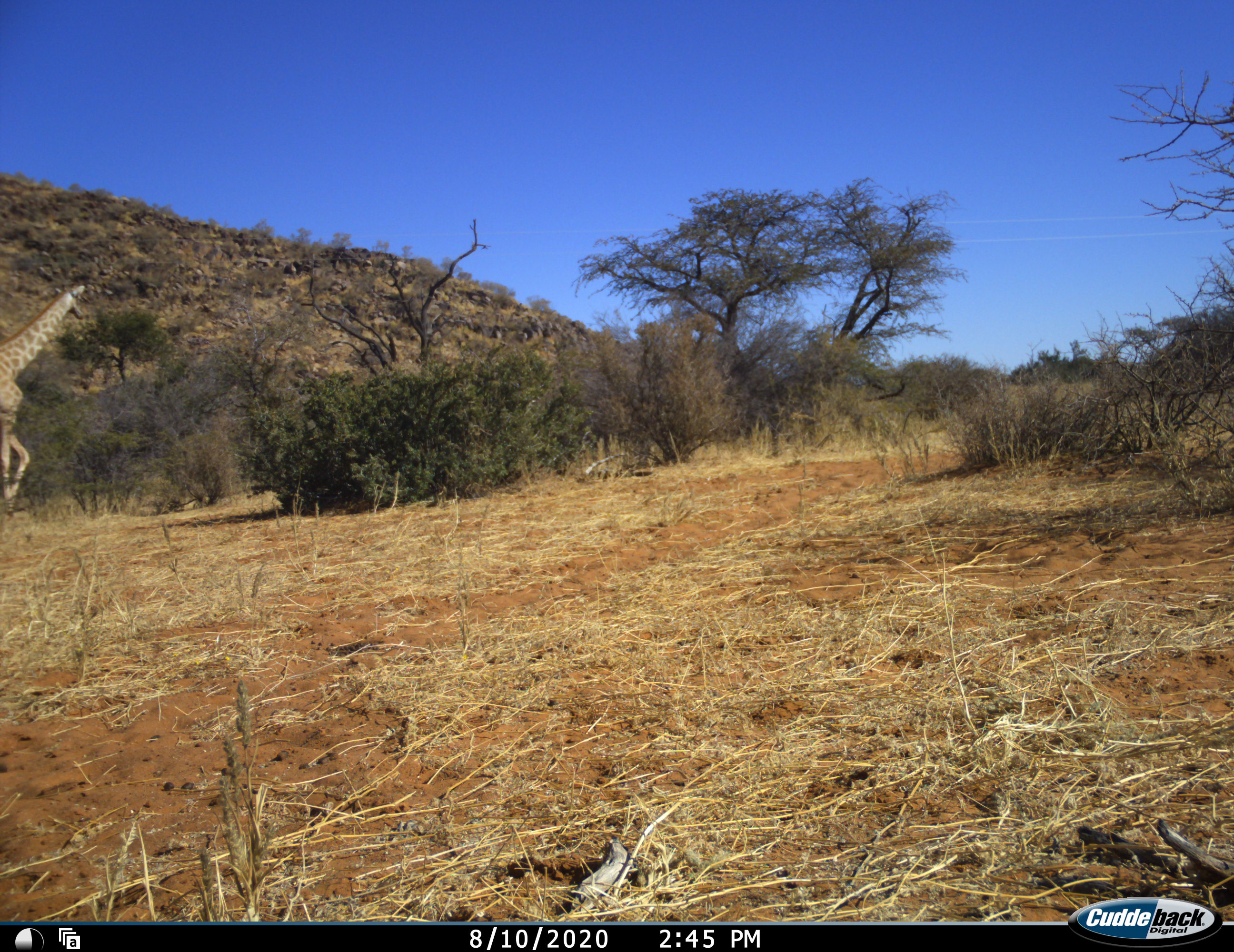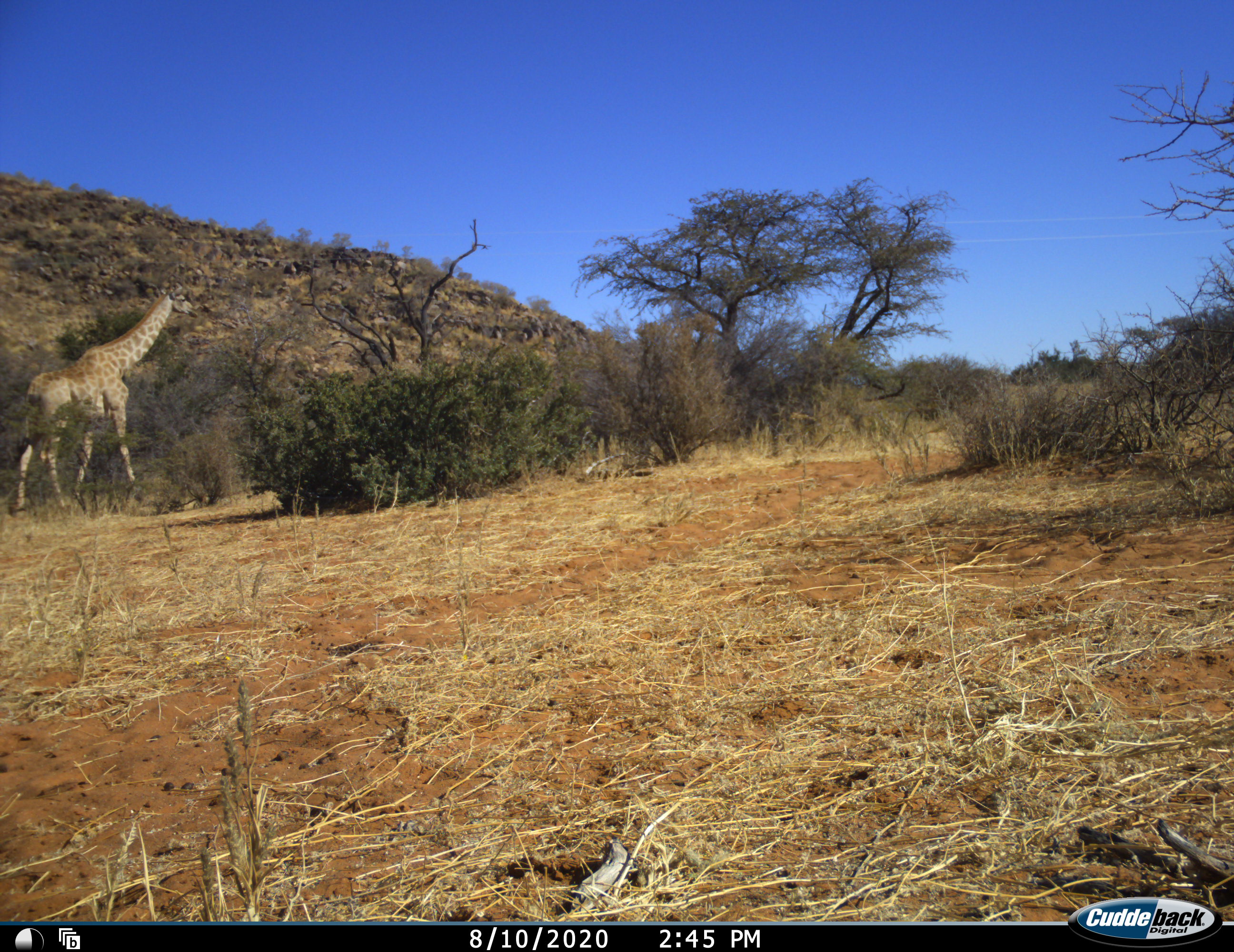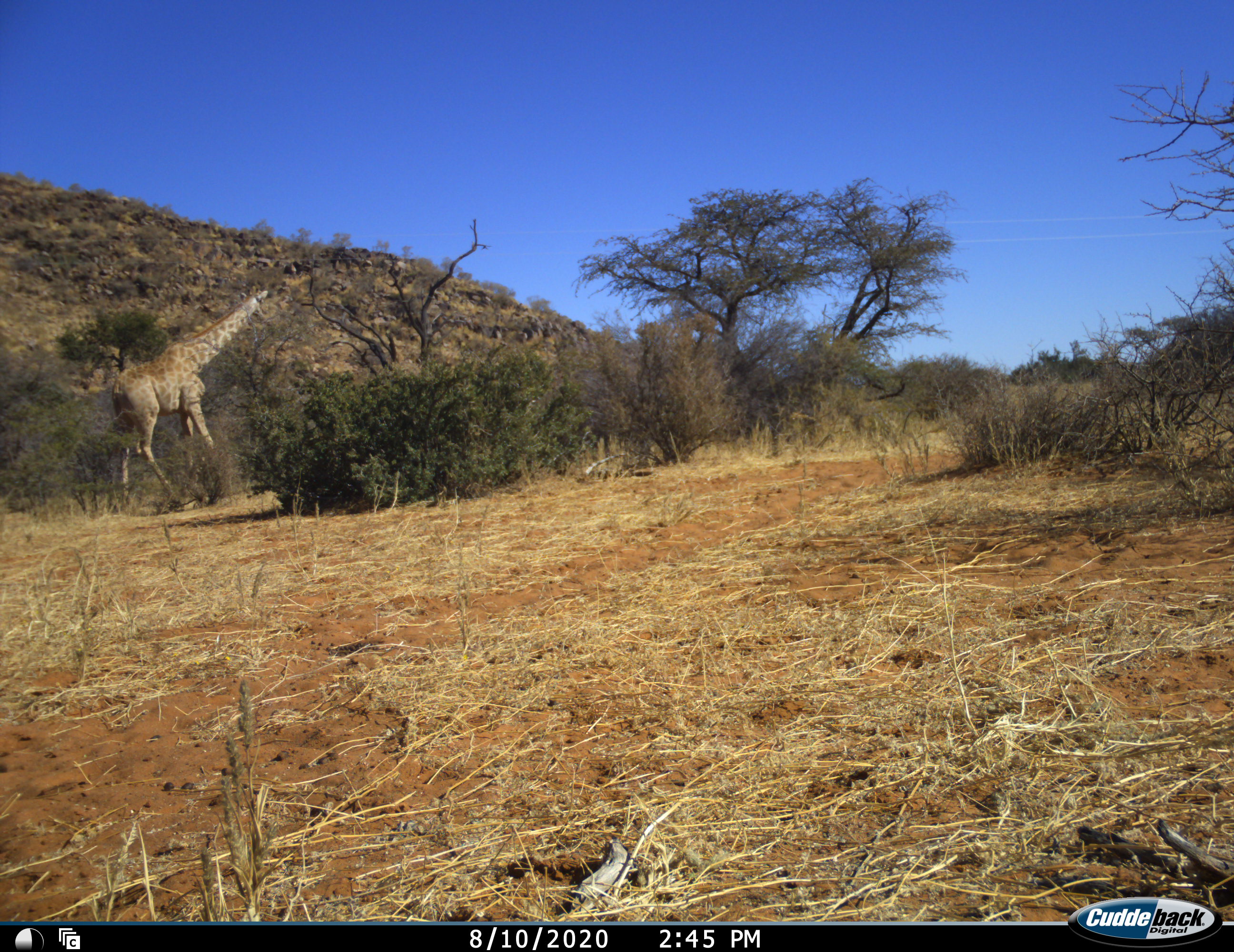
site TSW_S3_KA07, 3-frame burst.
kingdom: Animalia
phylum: Chordata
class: Mammalia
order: Artiodactyla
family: Giraffidae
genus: Giraffa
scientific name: Giraffa camelopardalis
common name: giraffe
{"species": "giraffe (Giraffa camelopardalis)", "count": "1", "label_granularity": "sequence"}